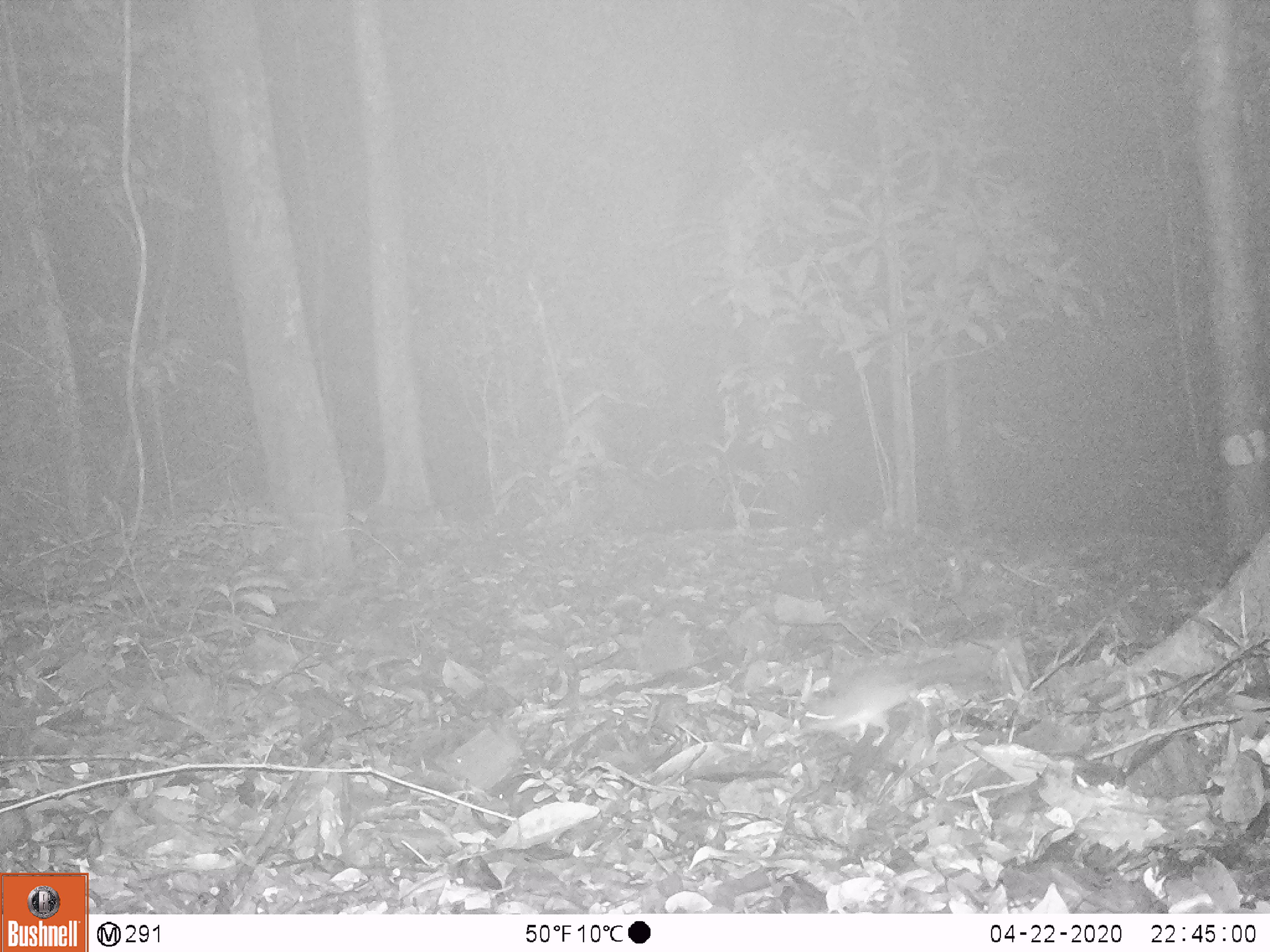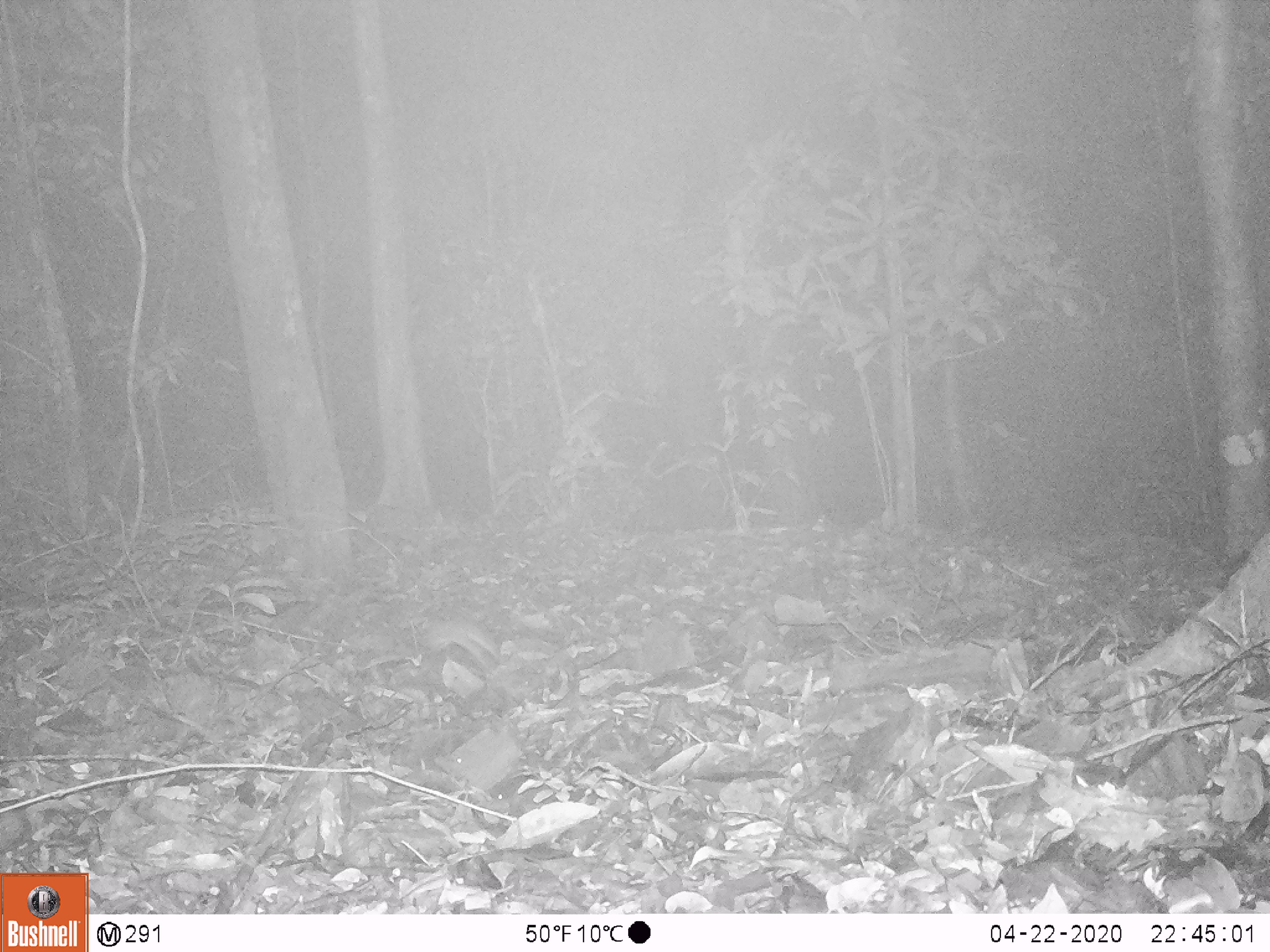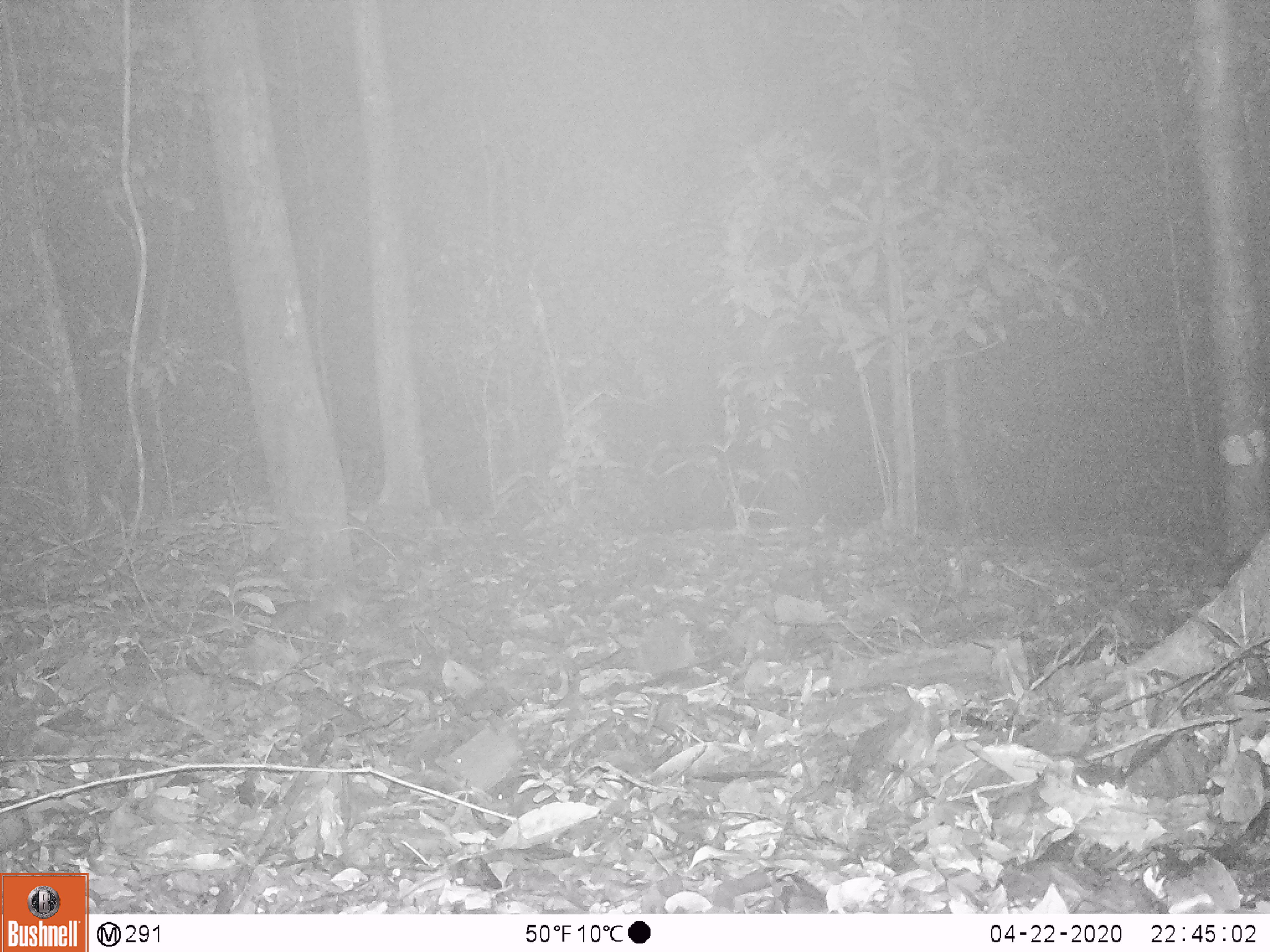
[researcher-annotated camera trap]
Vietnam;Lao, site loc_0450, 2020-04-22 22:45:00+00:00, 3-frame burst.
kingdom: Animalia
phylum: Chordata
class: Mammalia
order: Rodentia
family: Muridae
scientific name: Muridae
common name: old-world mice and rats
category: unidentified murid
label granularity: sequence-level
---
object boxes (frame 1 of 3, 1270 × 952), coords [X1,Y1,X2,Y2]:
unidentified murid: [804,660,983,745]